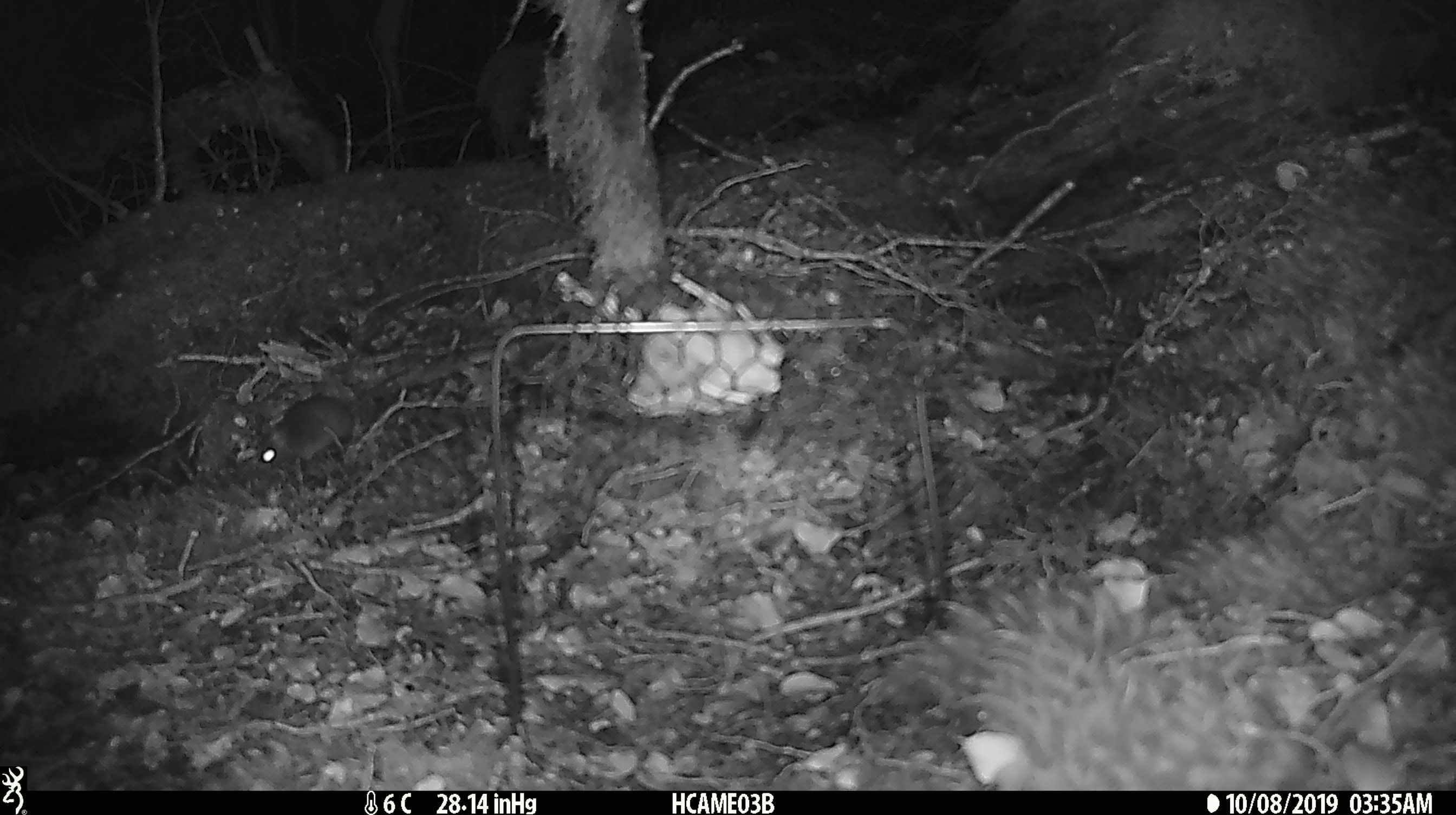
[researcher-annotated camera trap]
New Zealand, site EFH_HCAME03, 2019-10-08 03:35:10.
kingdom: Animalia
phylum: Chordata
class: Mammalia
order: Rodentia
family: Muridae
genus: Mus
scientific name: Mus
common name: mouse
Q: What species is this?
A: Mouse (Mus).